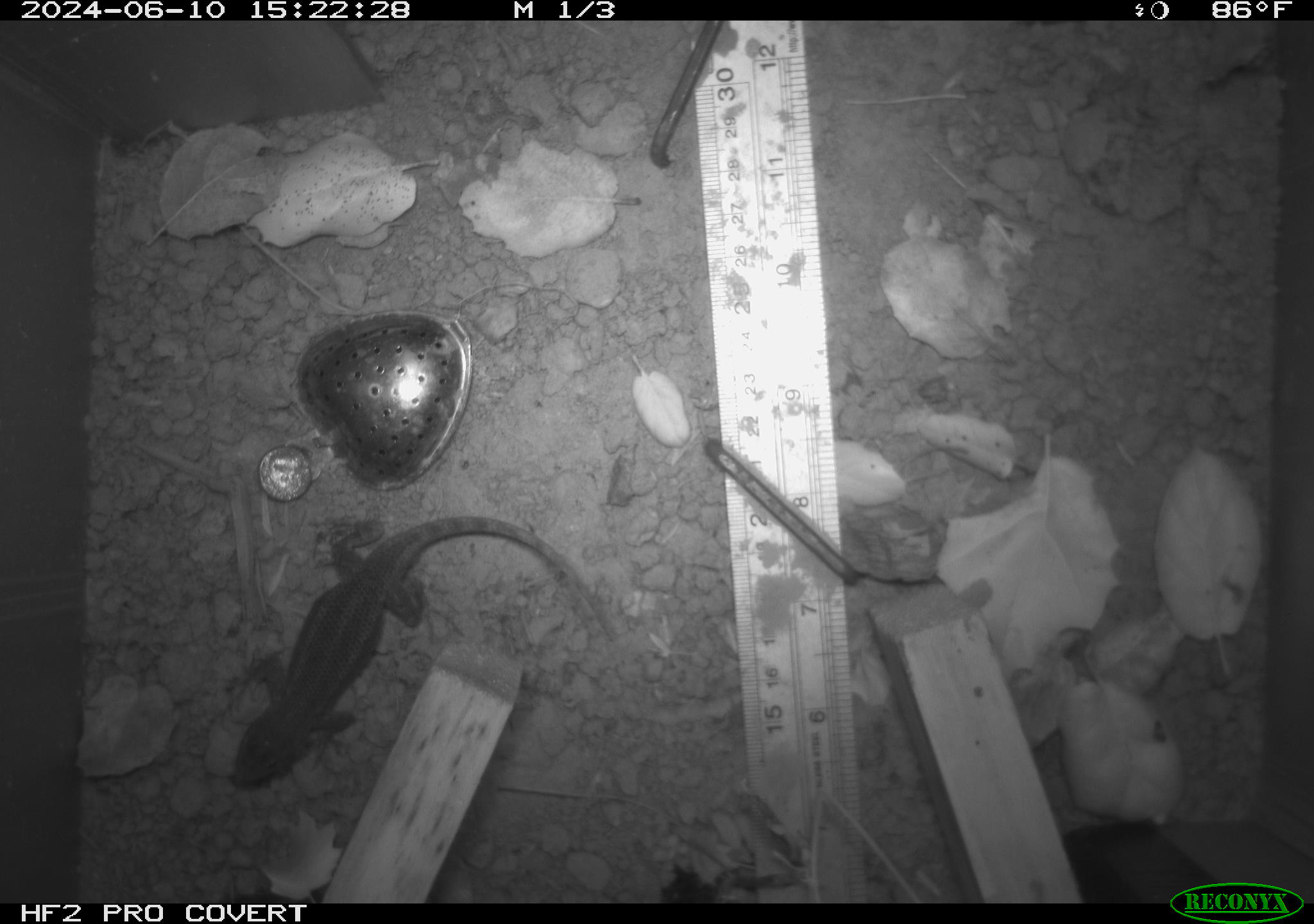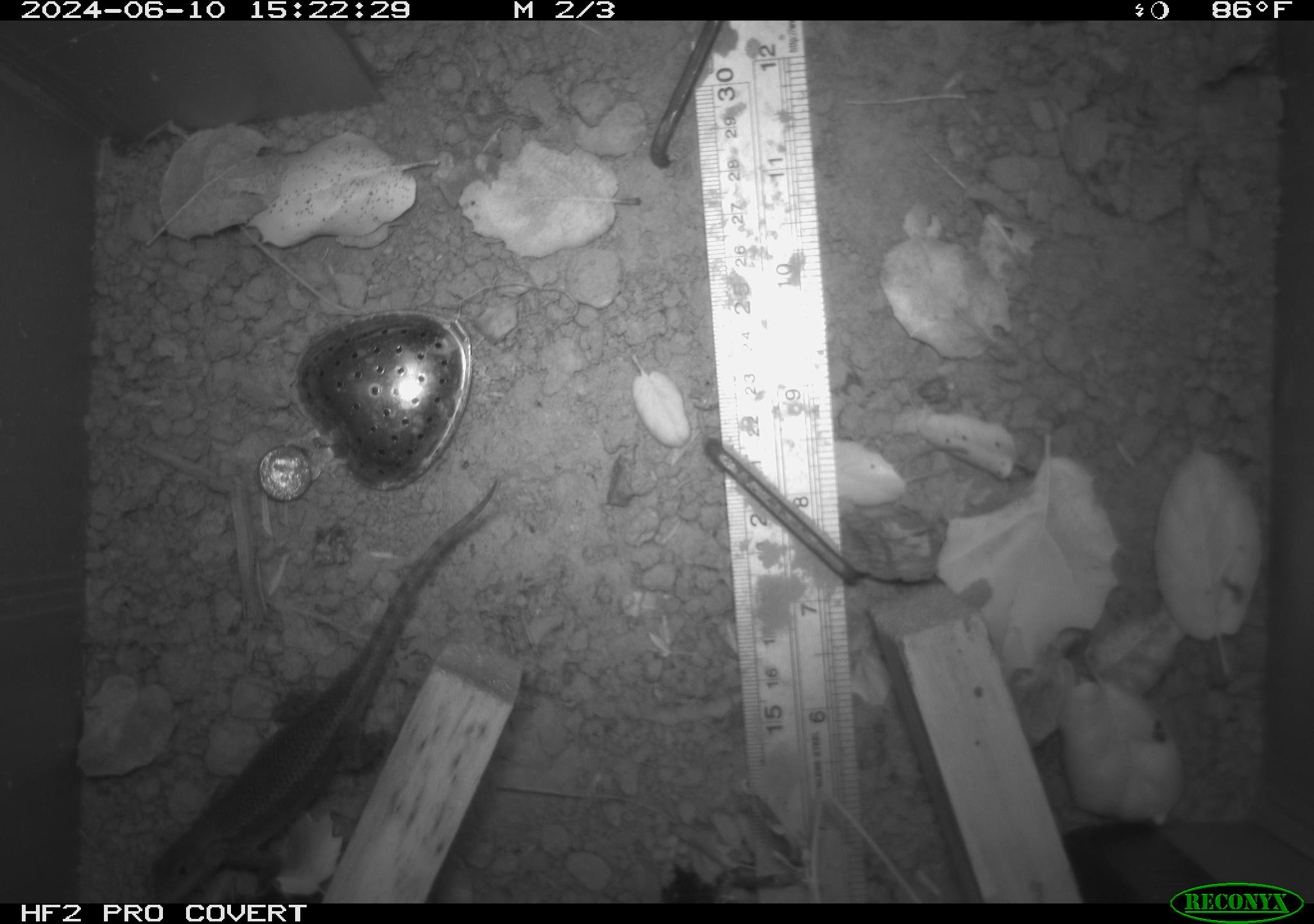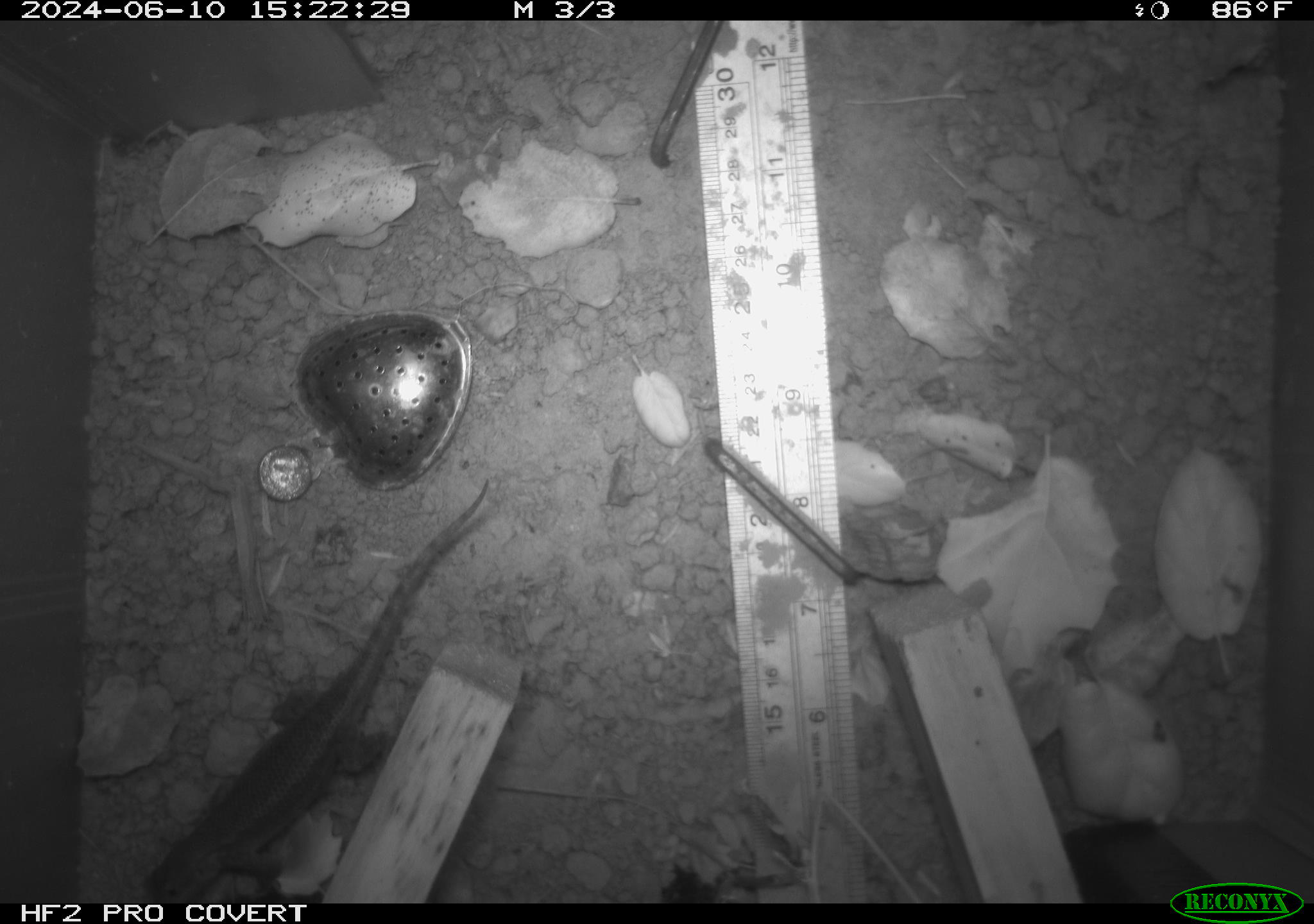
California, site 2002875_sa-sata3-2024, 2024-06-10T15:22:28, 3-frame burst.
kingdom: Animalia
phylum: Chordata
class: Reptilia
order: Squamata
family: Phrynosomatidae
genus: Sceloporus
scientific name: Sceloporus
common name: spiny lizards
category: sceloporus species